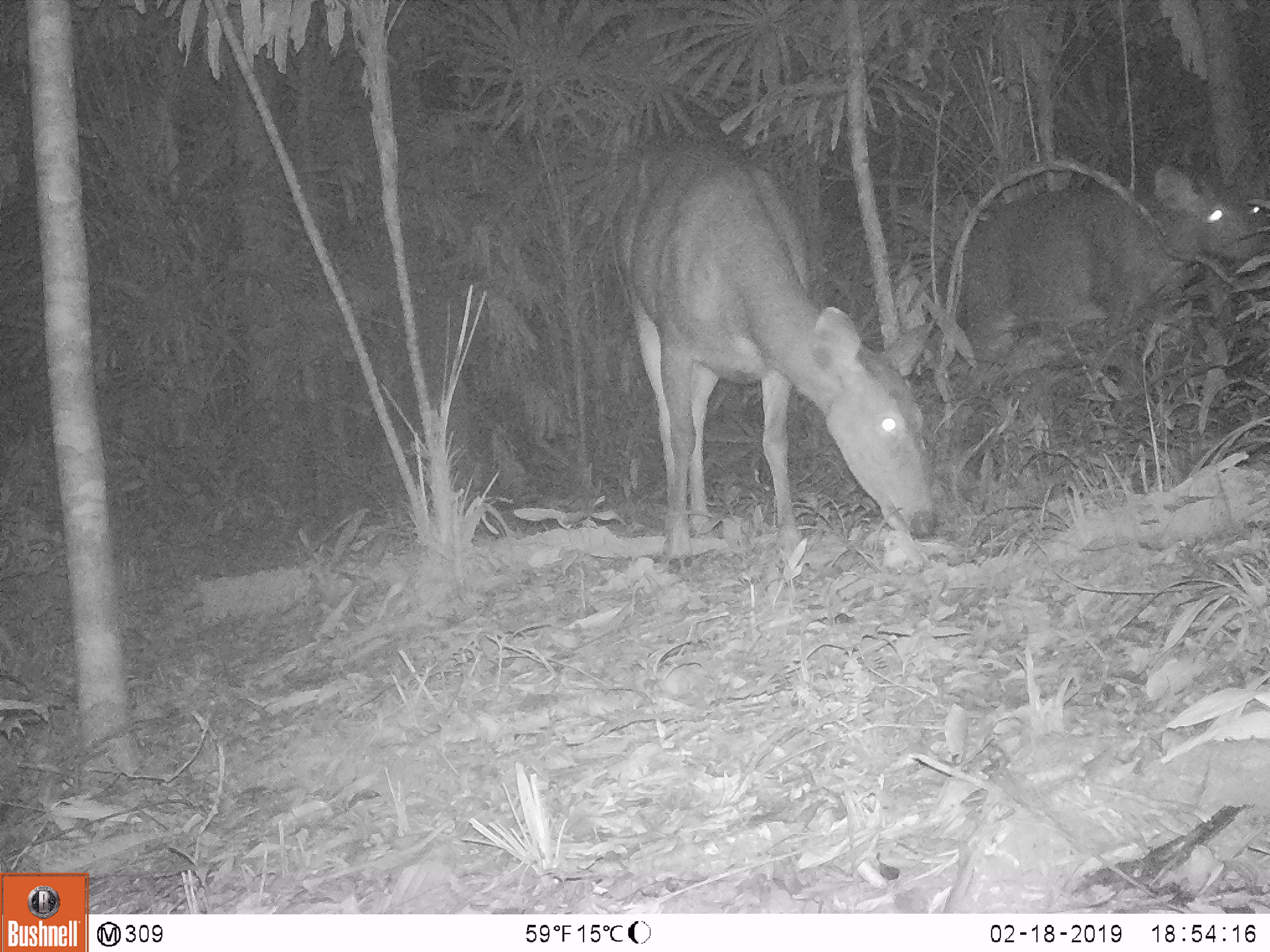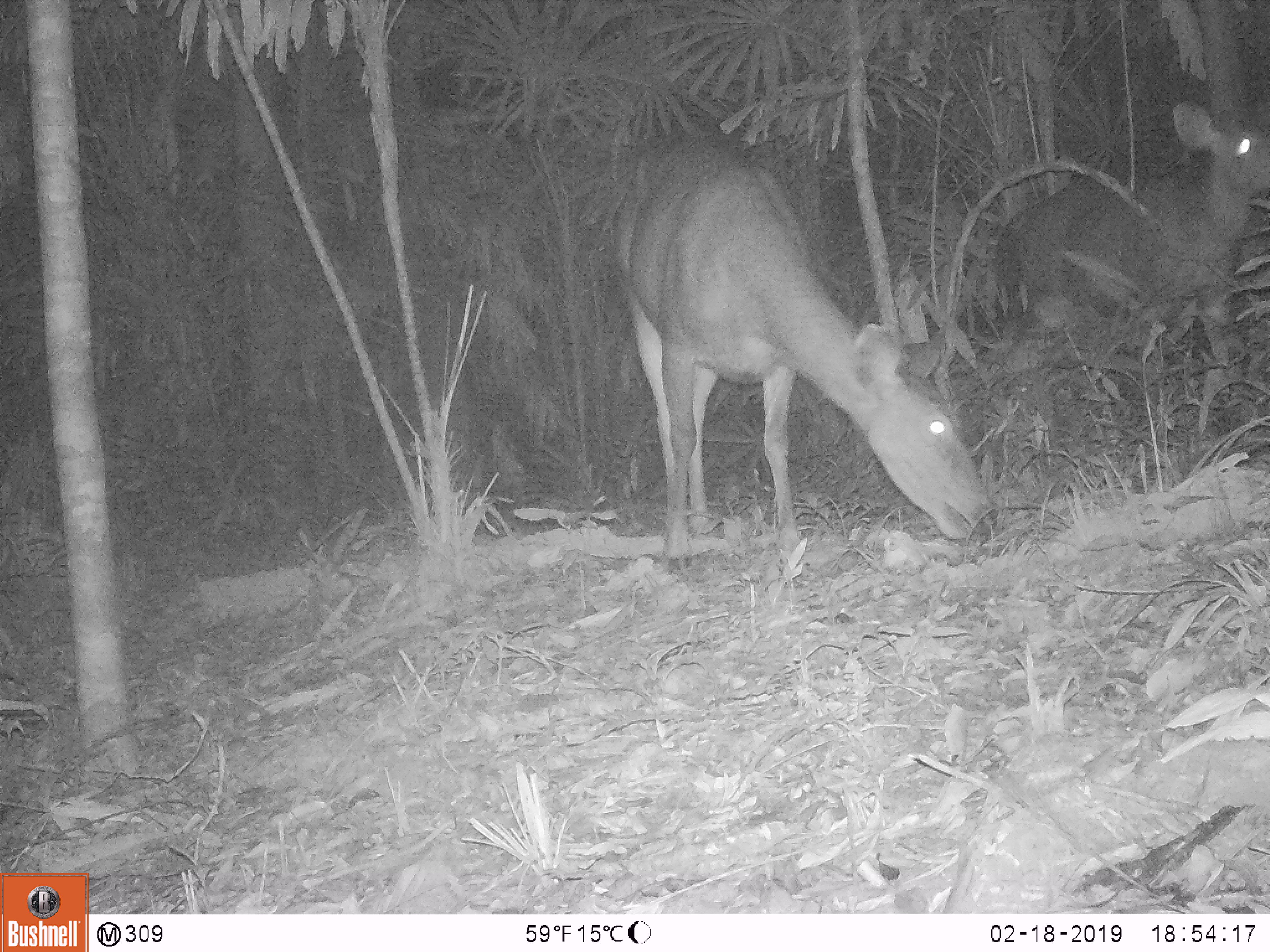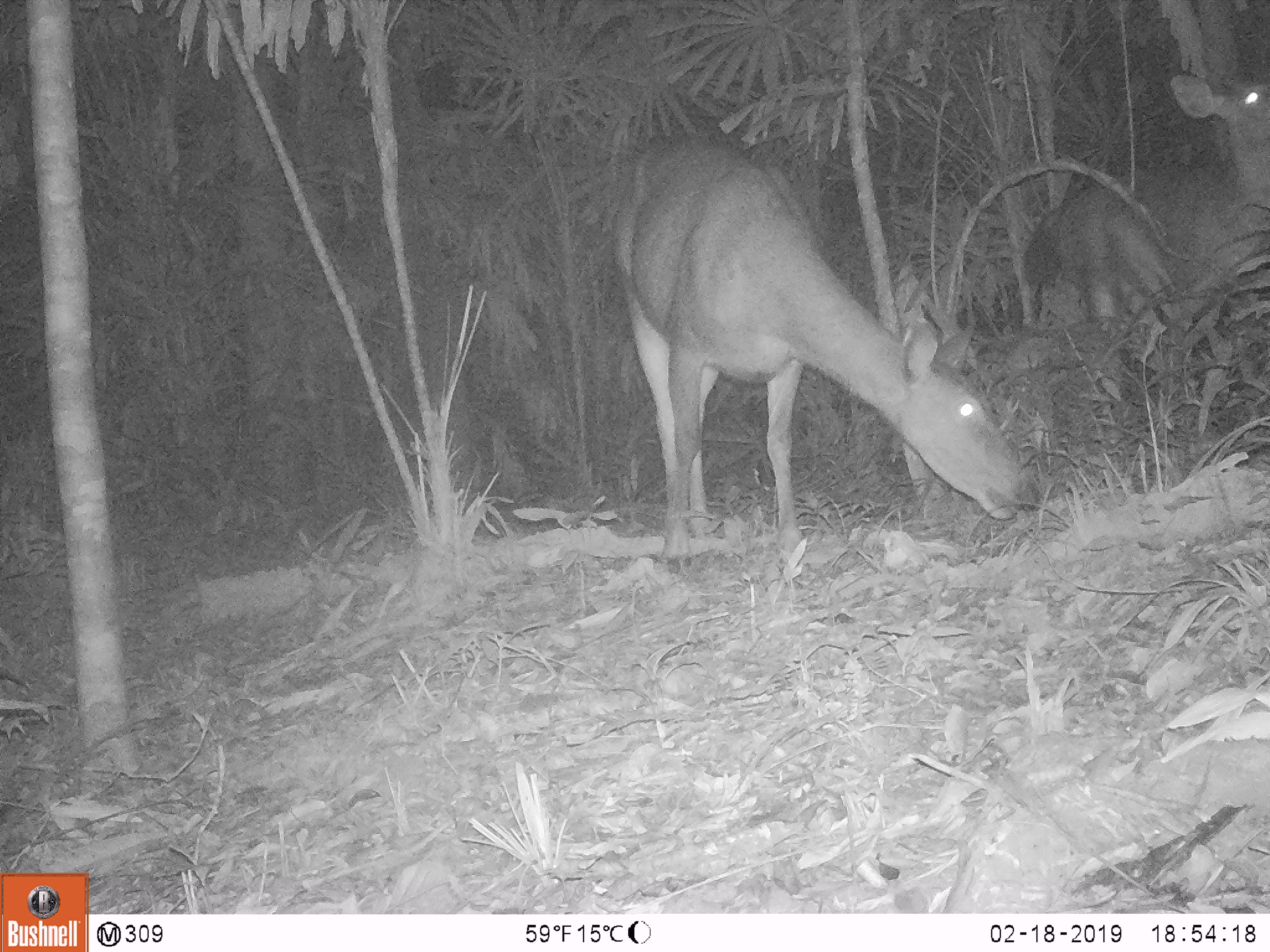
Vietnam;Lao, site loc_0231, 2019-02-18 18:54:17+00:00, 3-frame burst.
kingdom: Animalia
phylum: Chordata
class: Mammalia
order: Artiodactyla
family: Cervidae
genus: Rusa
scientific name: Rusa unicolor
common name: sambar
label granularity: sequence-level